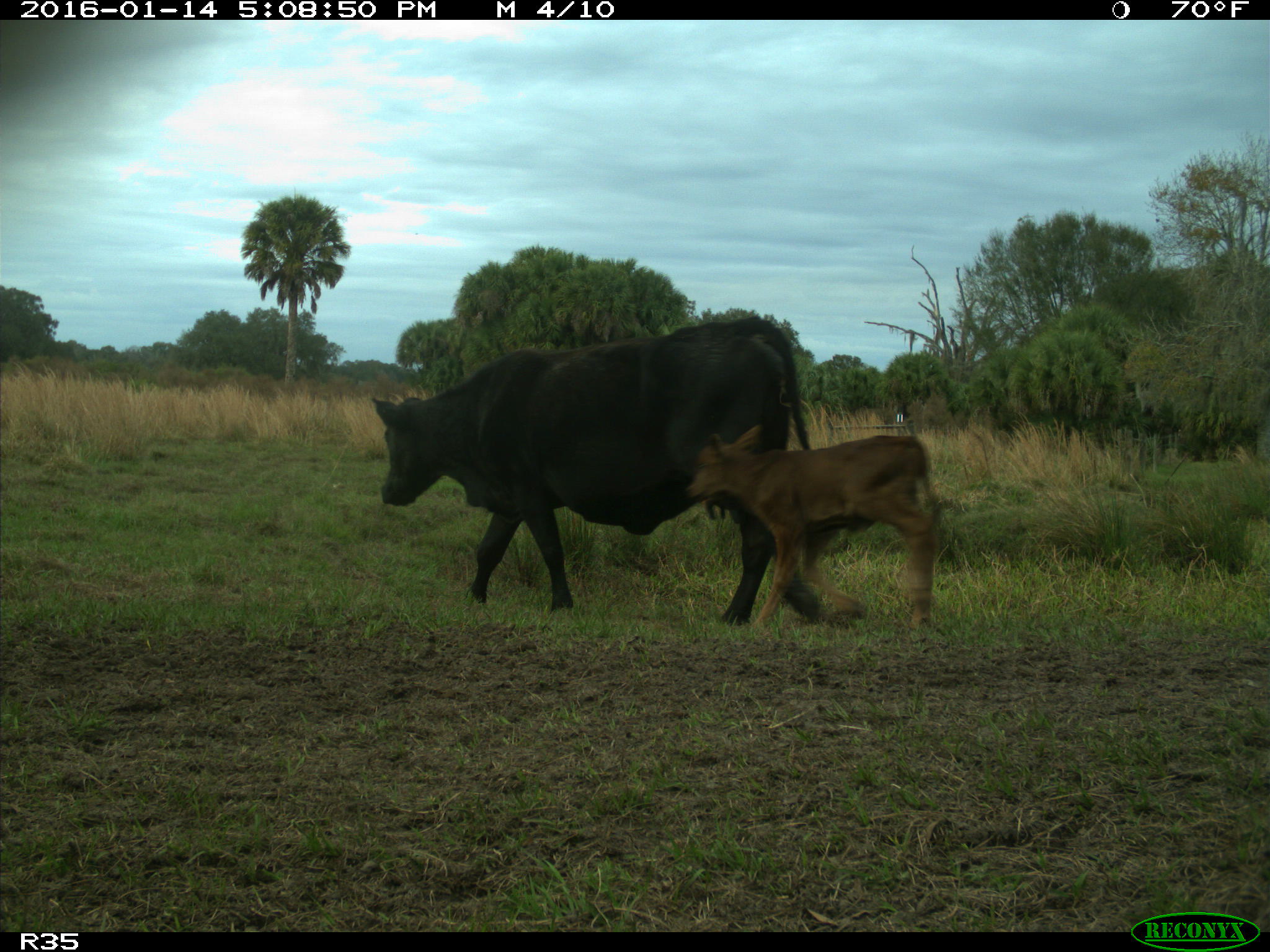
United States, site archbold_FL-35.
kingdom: Animalia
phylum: Chordata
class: Mammalia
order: Artiodactyla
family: Bovidae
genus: Bos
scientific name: Bos taurus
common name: domestic cow